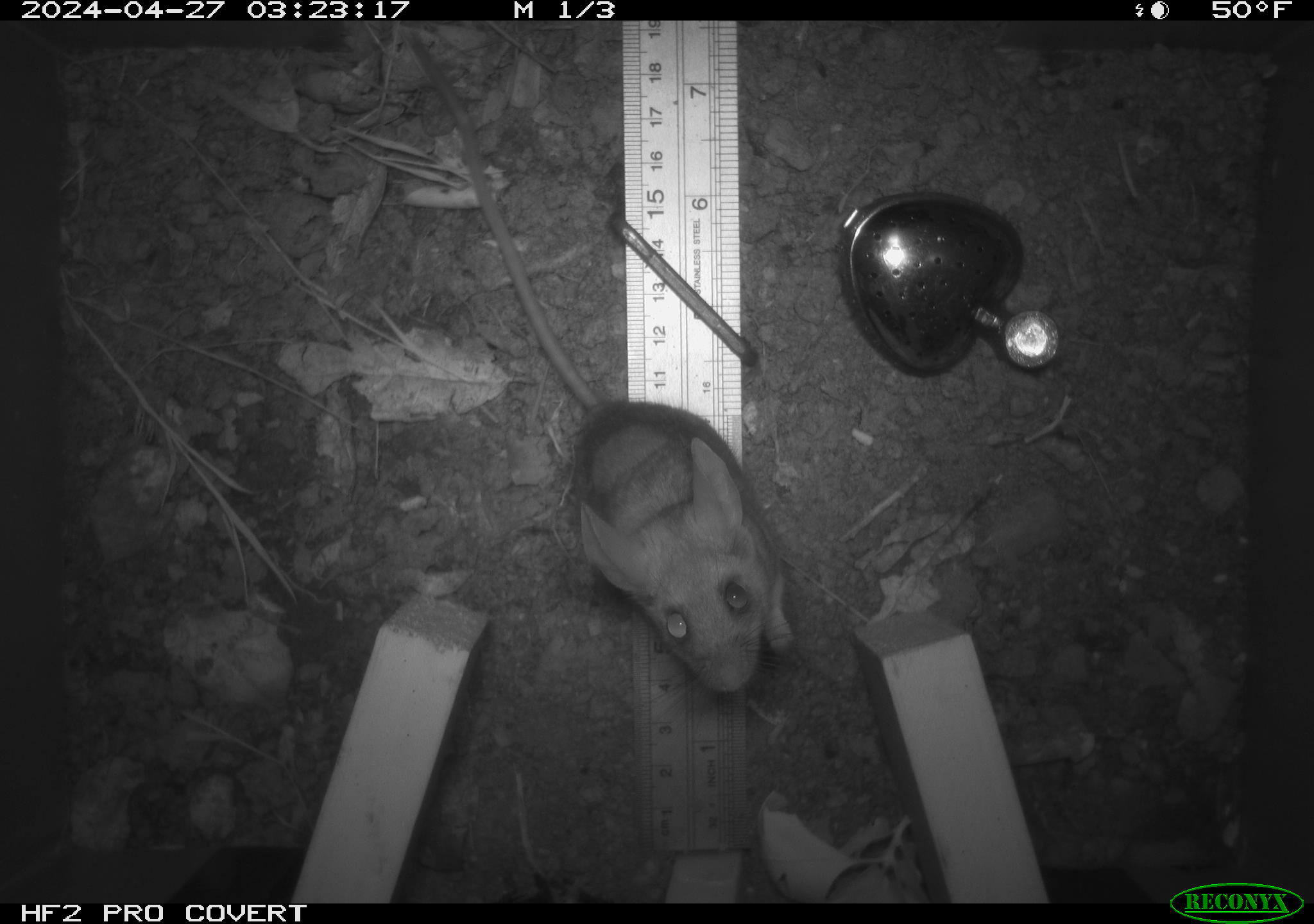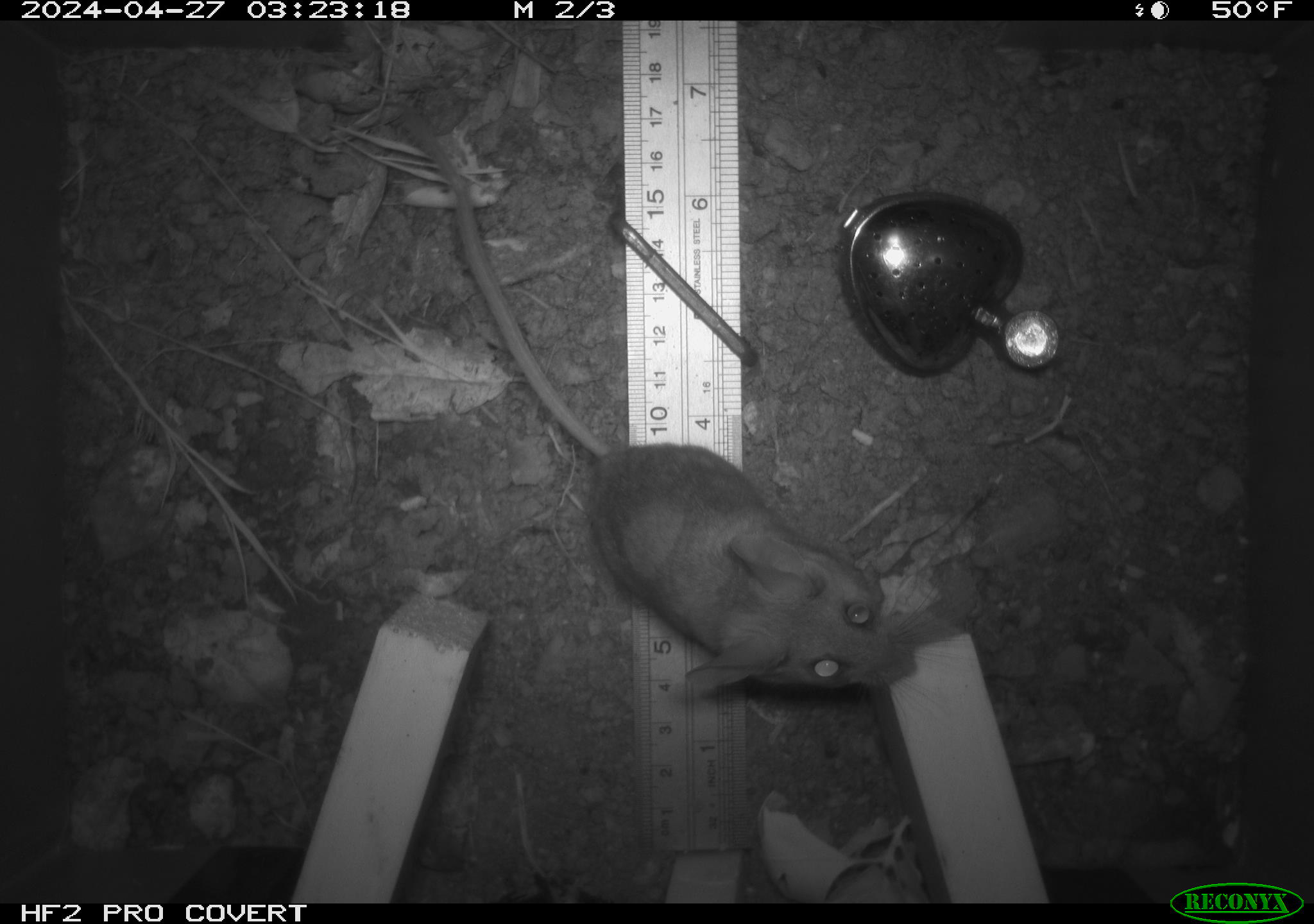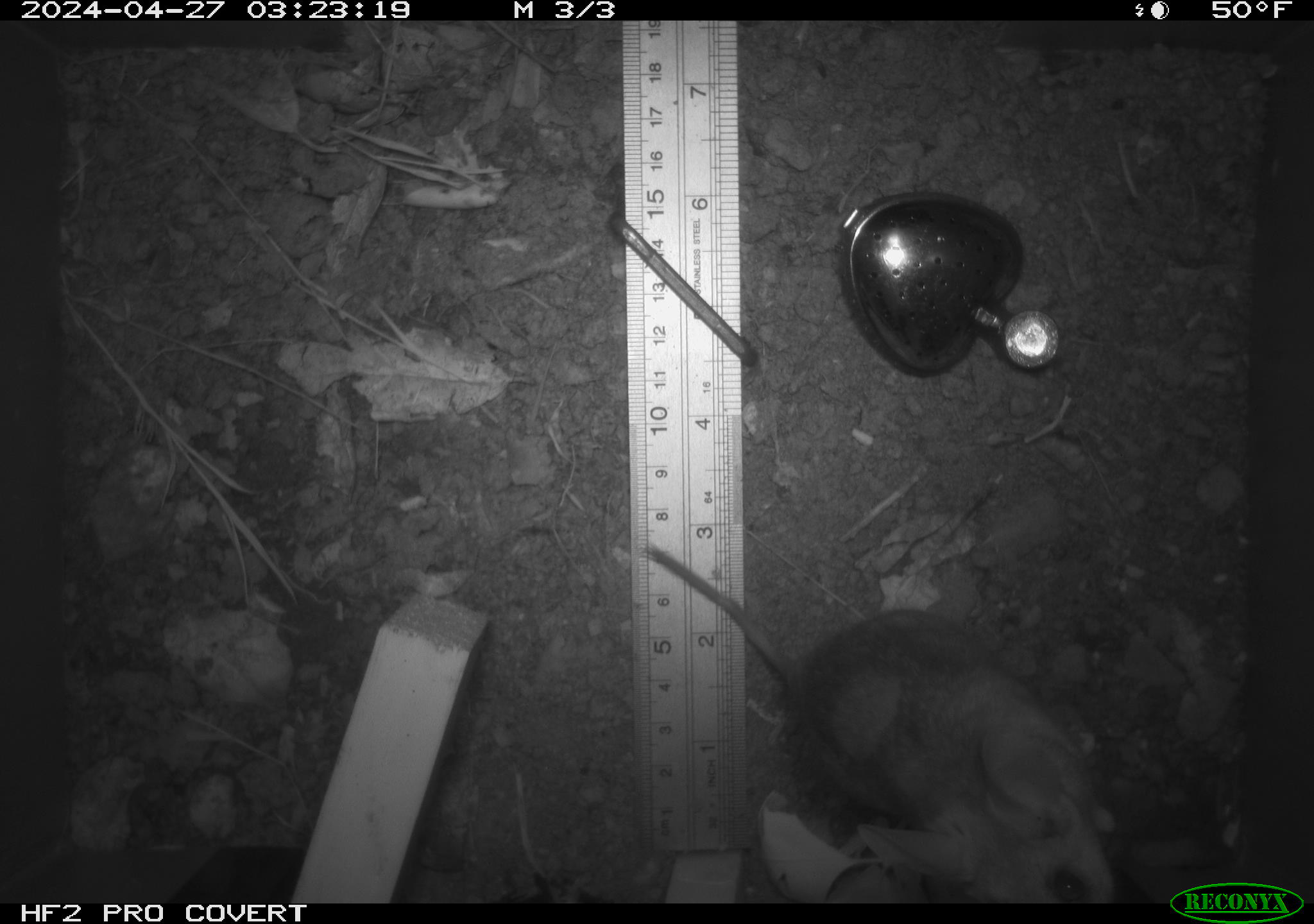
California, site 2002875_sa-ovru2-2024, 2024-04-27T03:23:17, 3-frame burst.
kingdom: Animalia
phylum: Chordata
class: Mammalia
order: Rodentia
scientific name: Rodentia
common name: rodent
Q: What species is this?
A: Rodent (Rodentia).